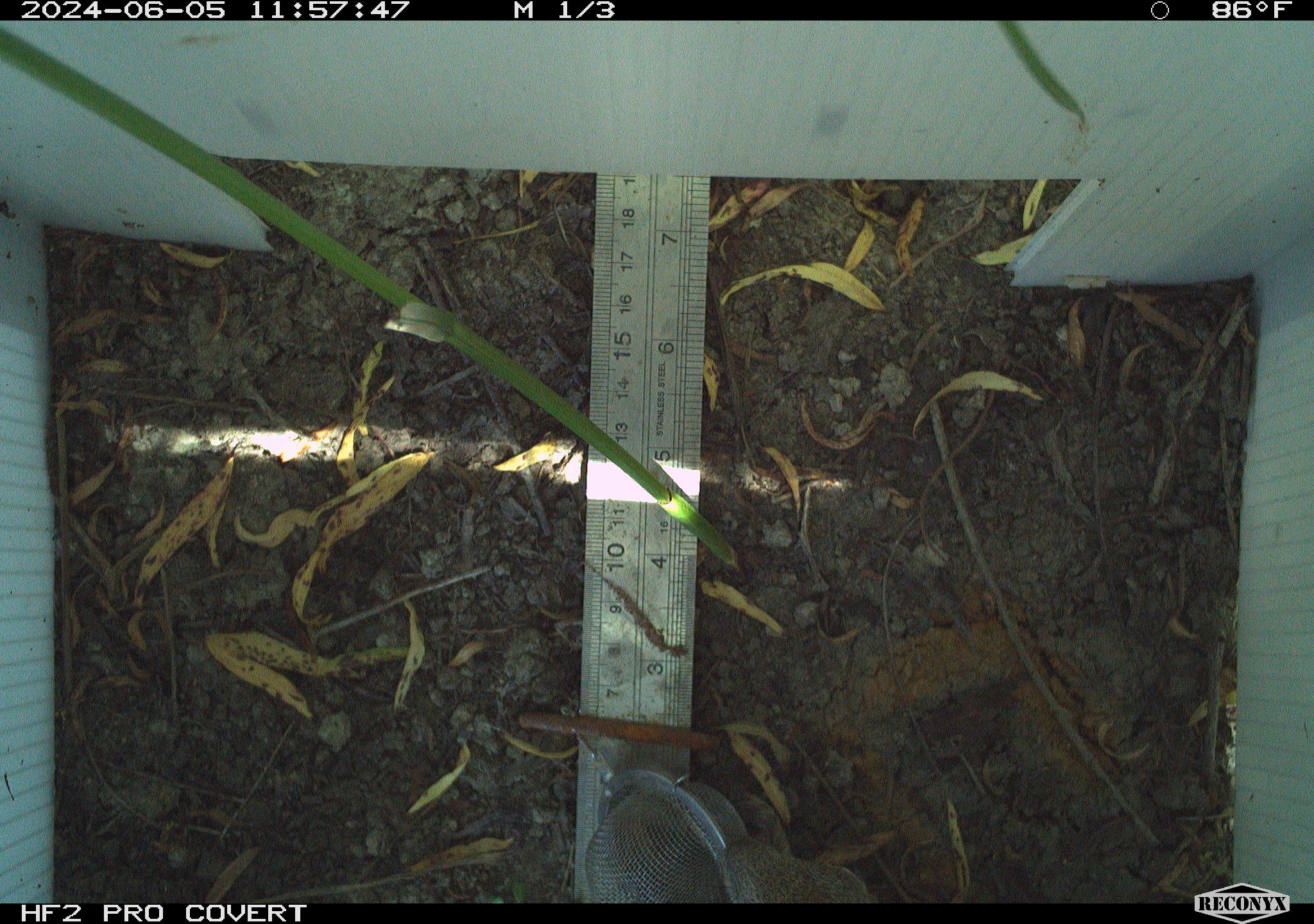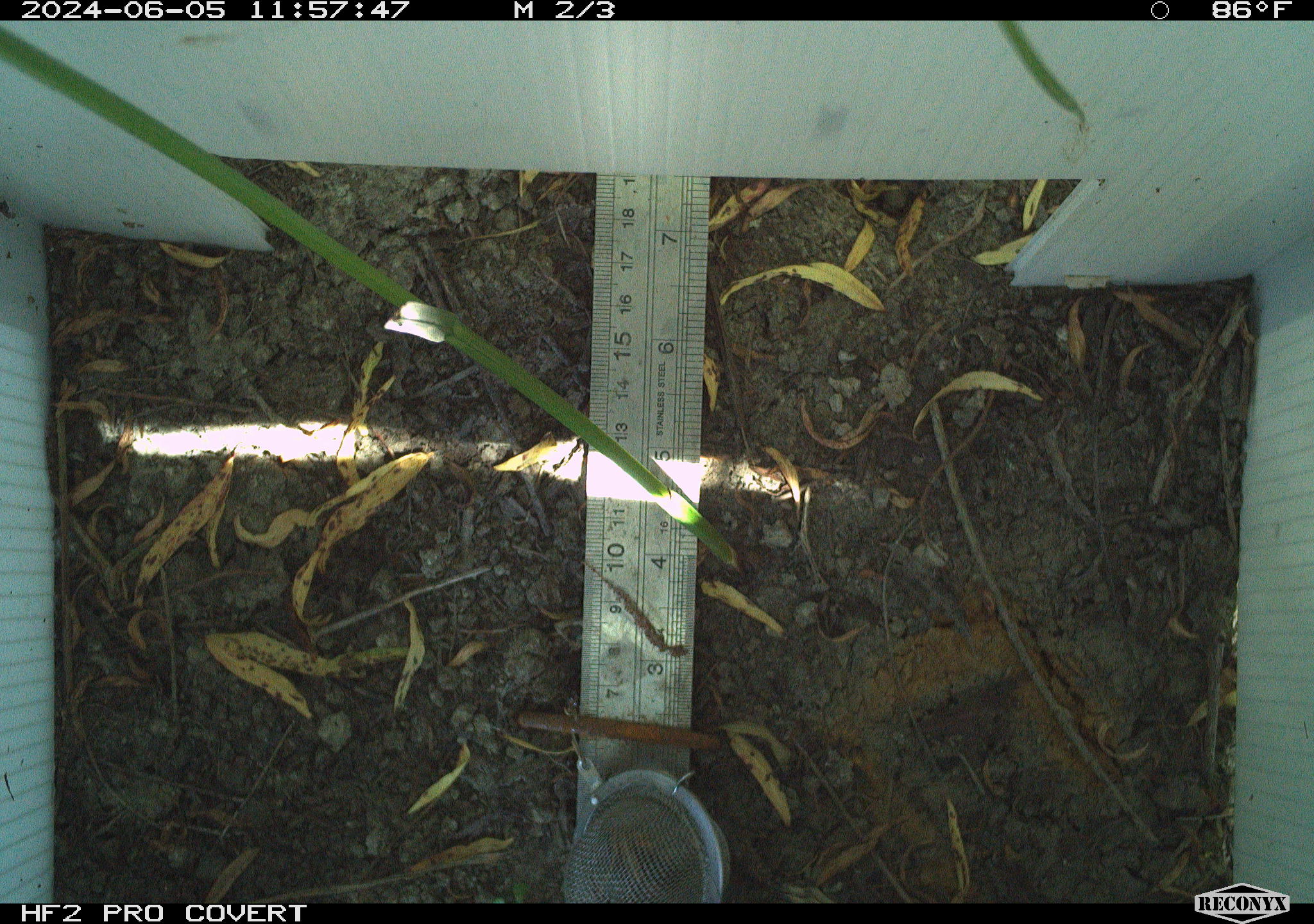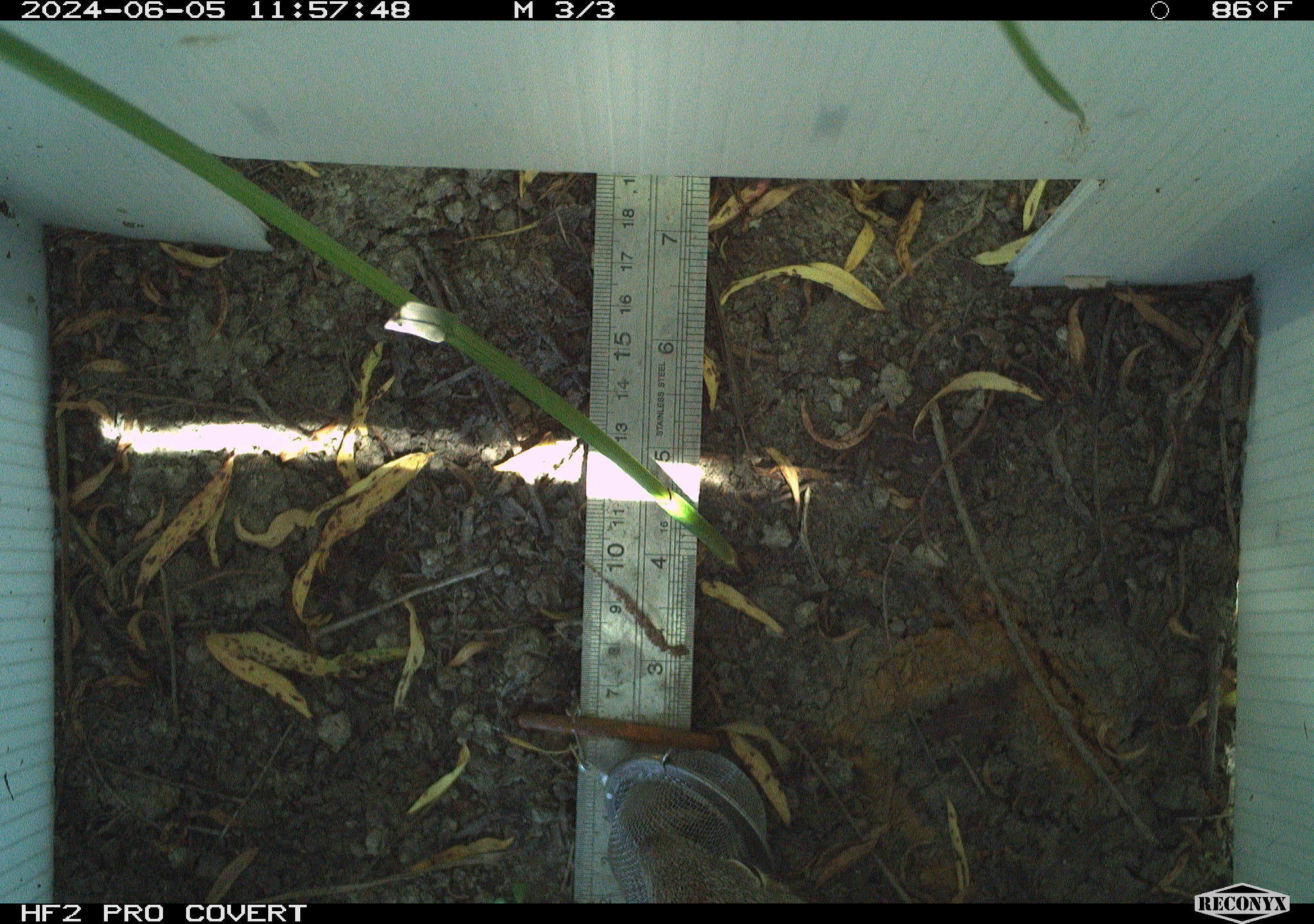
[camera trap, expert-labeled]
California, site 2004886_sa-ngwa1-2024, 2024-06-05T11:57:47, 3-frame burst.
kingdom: Animalia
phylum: Chordata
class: Mammalia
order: Rodentia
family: Sciuridae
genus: Otospermophilus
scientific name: Otospermophilus beecheyi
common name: california ground squirrel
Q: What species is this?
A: California ground squirrel (Otospermophilus beecheyi).